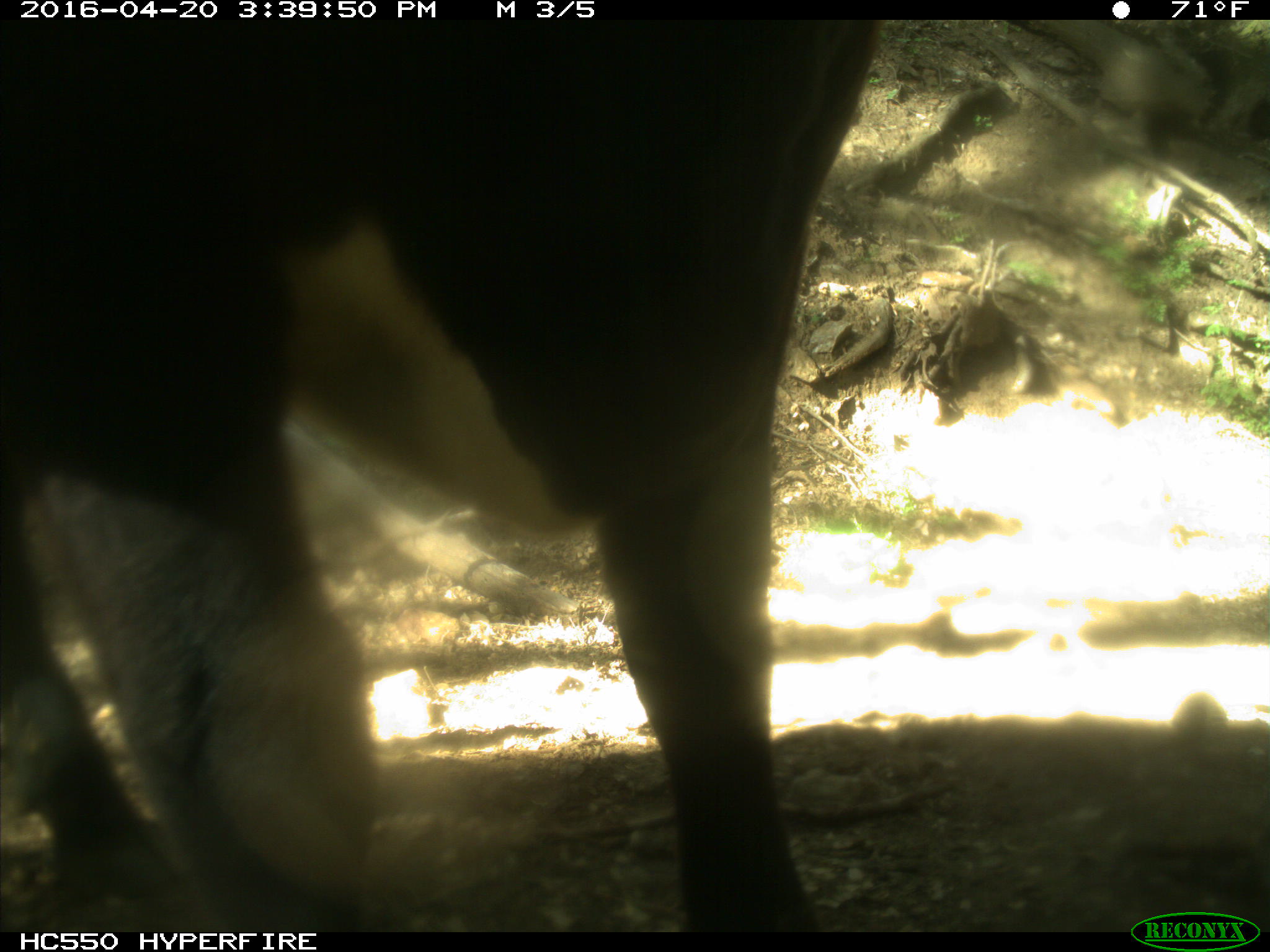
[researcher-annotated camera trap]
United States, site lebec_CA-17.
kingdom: Animalia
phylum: Chordata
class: Mammalia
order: Artiodactyla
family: Bovidae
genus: Bos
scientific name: Bos taurus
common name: domestic cow